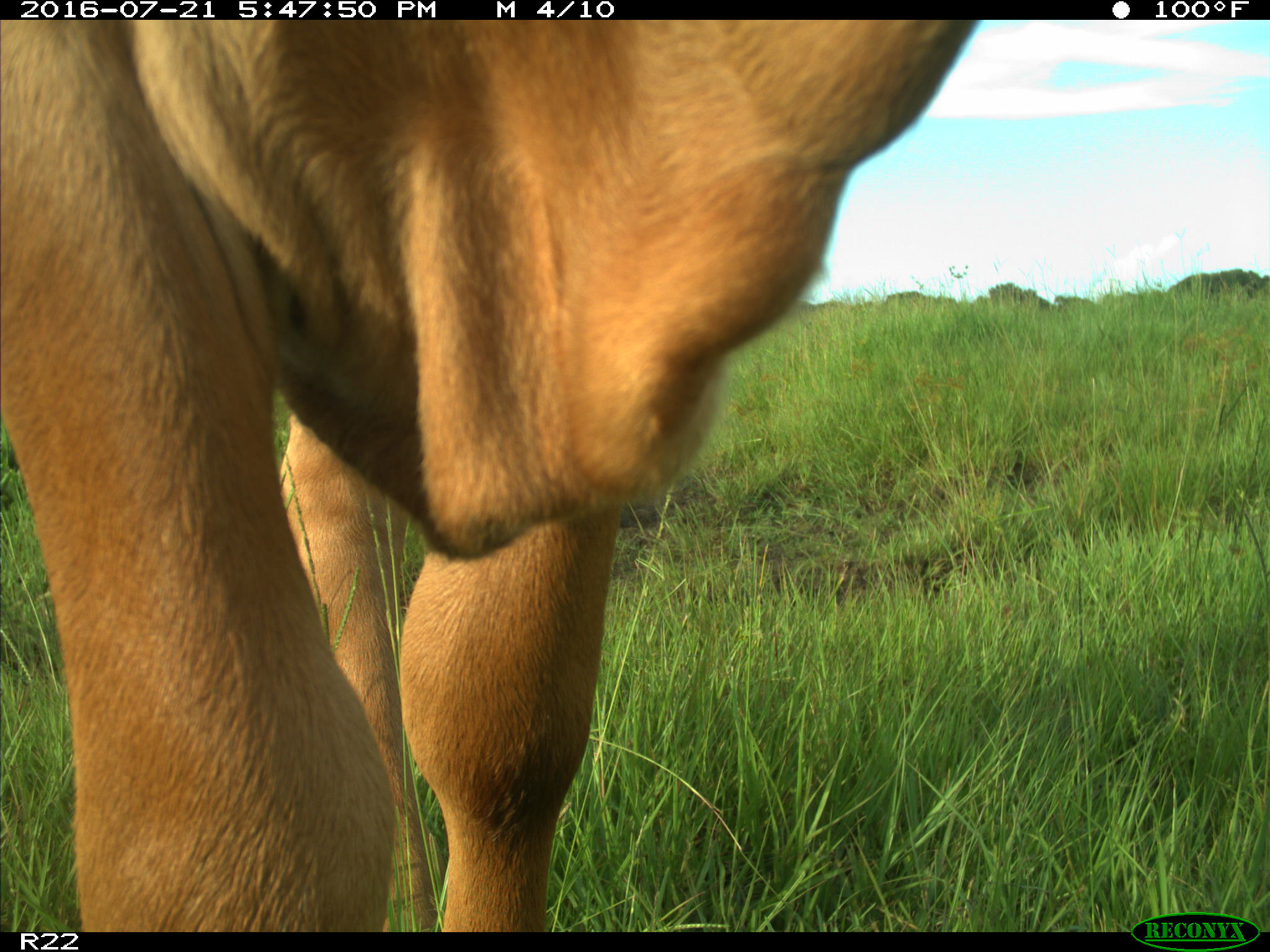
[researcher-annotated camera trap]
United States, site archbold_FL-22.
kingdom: Animalia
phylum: Chordata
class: Mammalia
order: Artiodactyla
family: Bovidae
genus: Bos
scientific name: Bos taurus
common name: domestic cow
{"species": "Bos taurus (domestic cow)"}